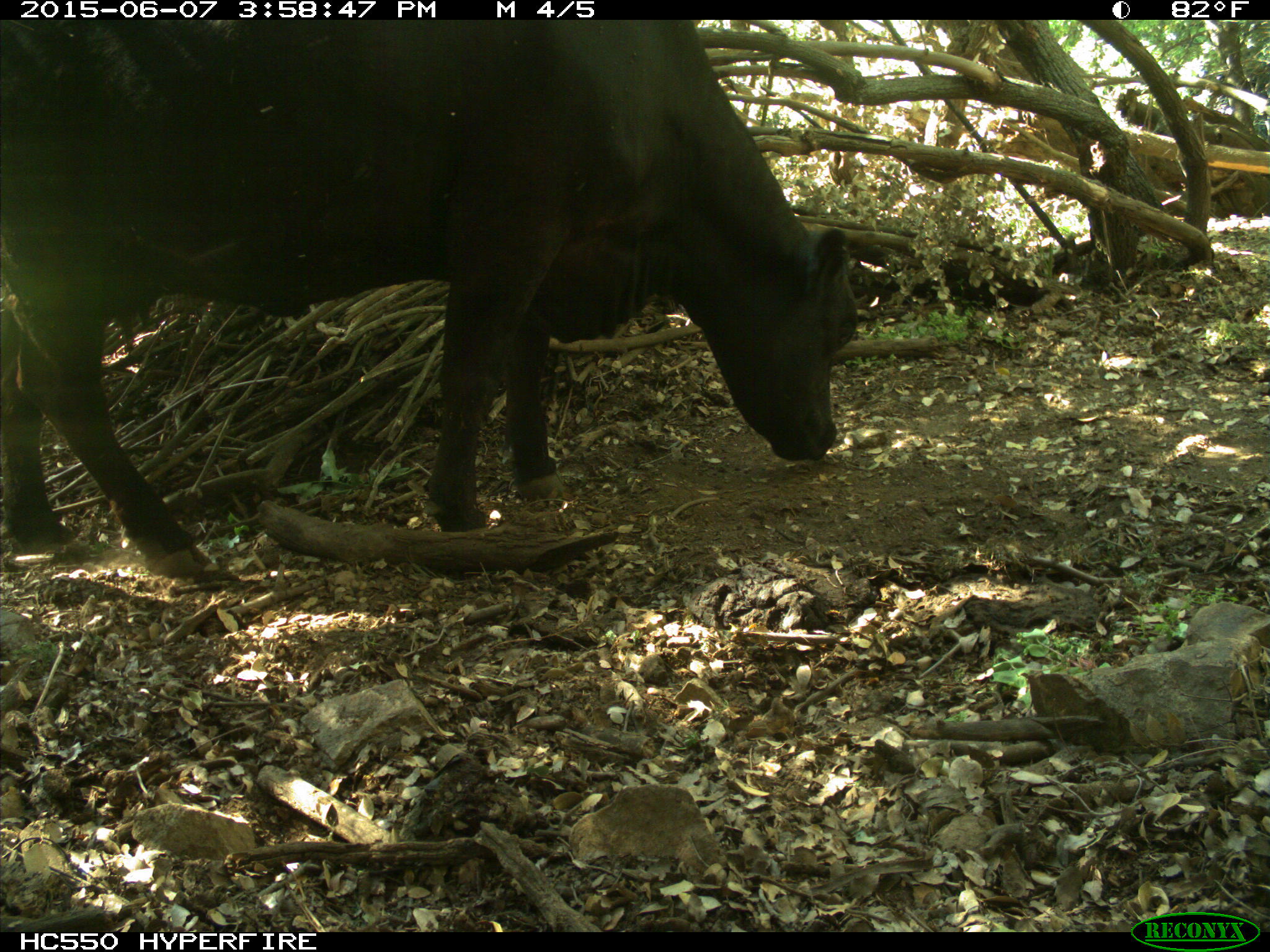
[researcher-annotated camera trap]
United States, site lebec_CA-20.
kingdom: Animalia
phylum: Chordata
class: Mammalia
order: Artiodactyla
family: Bovidae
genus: Bos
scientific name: Bos taurus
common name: domestic cow